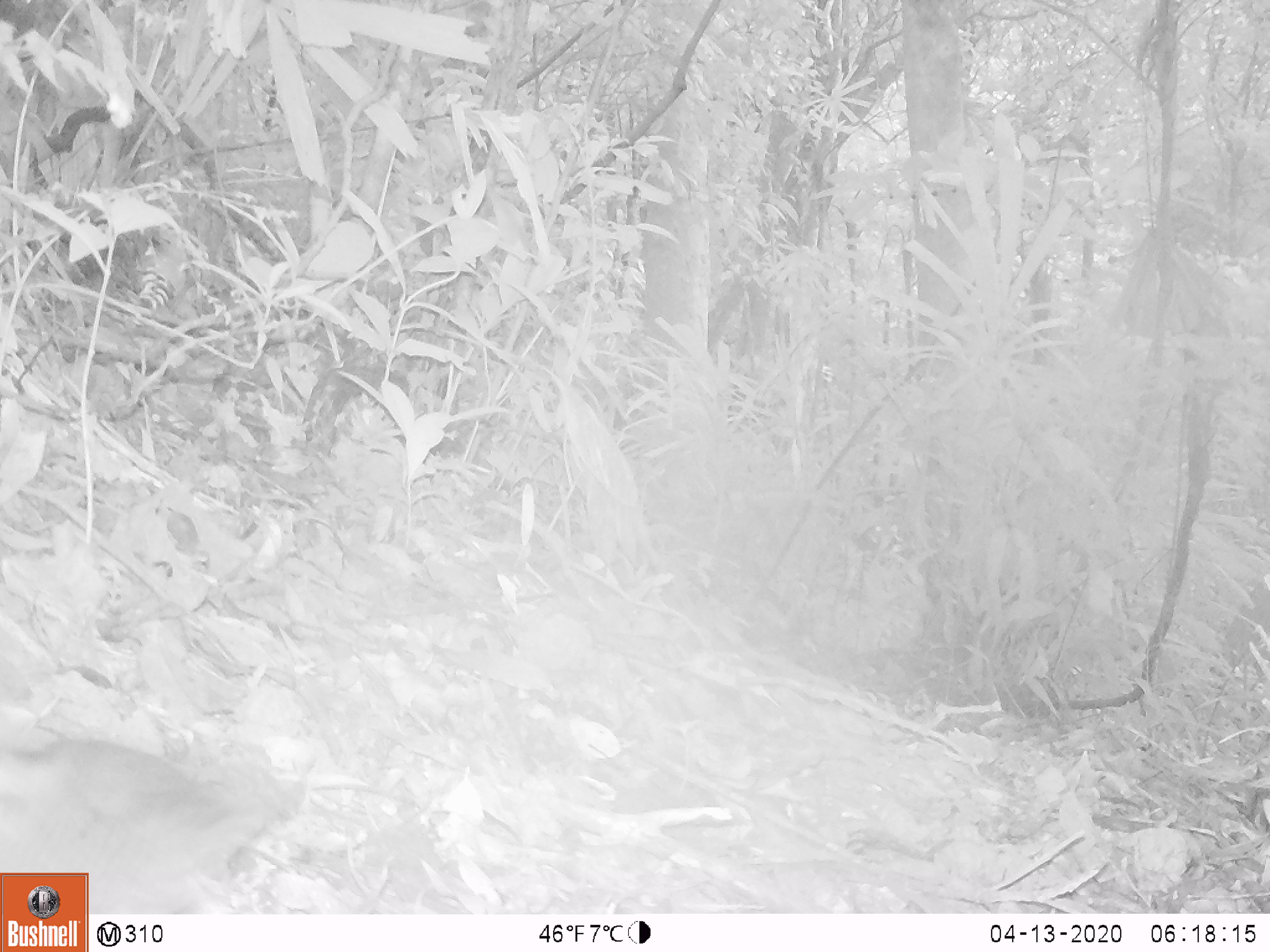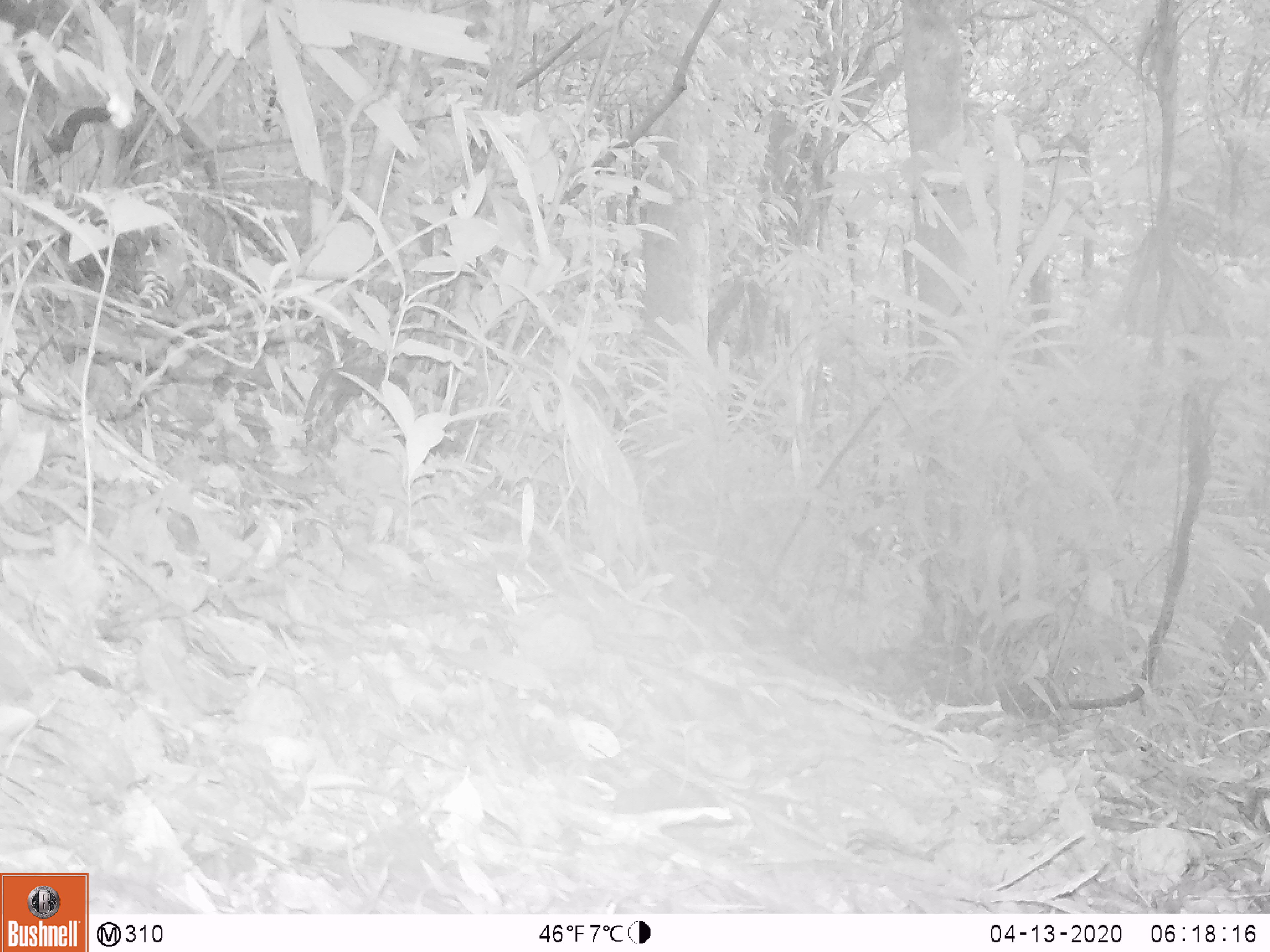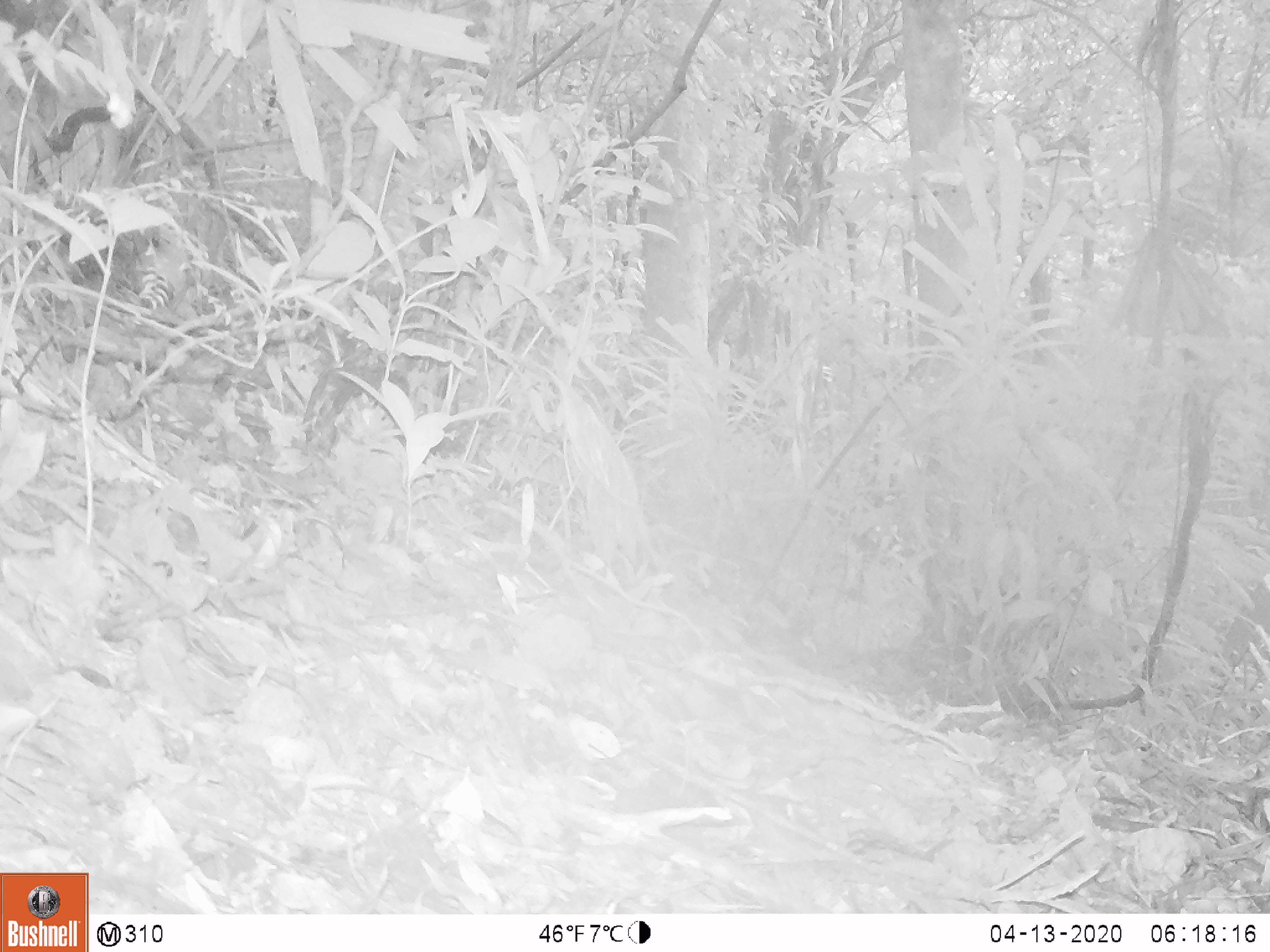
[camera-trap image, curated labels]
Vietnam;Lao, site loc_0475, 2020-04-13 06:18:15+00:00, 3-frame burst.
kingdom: Animalia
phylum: Chordata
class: Aves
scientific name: Aves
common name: bird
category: unidentified bird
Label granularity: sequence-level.